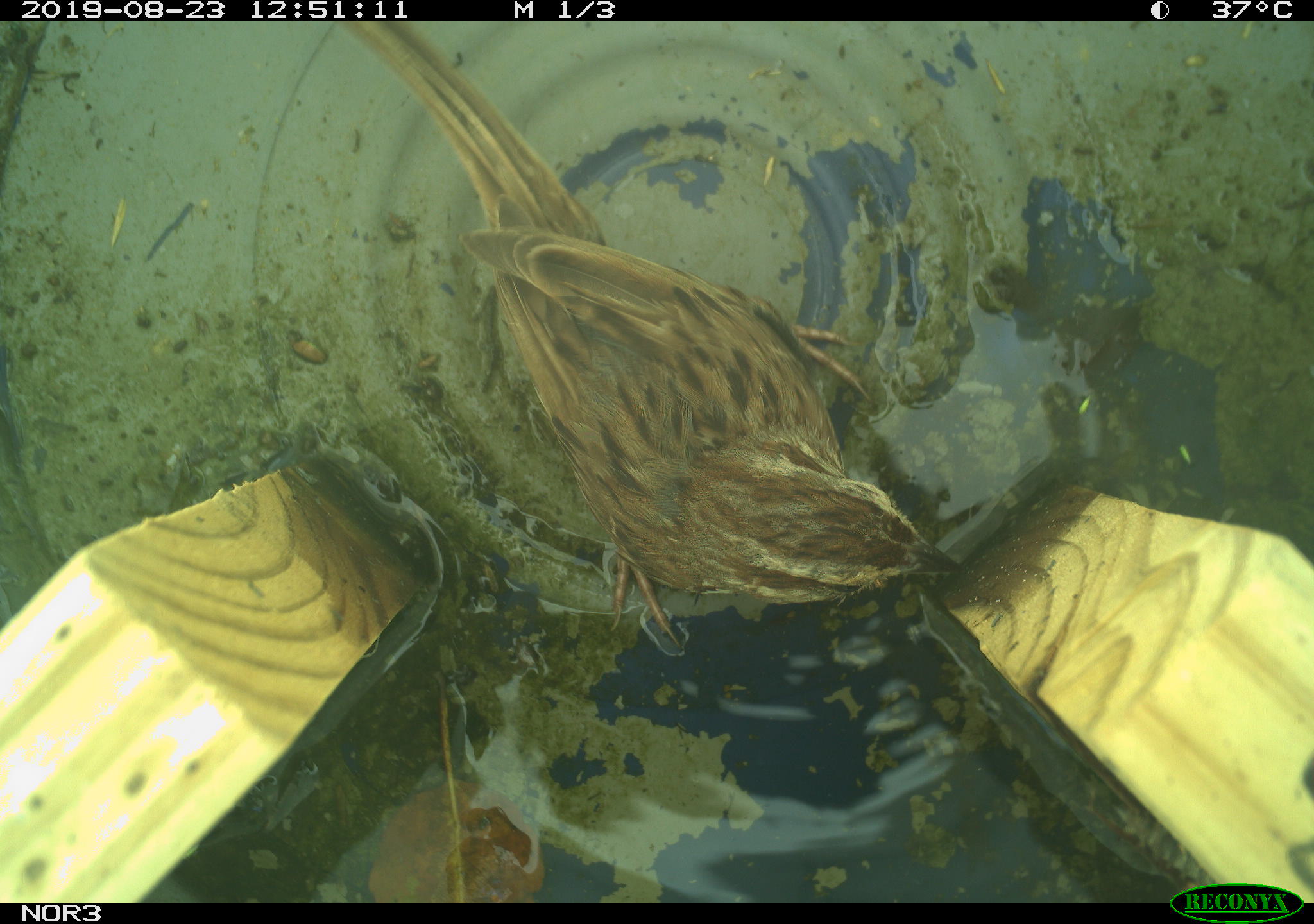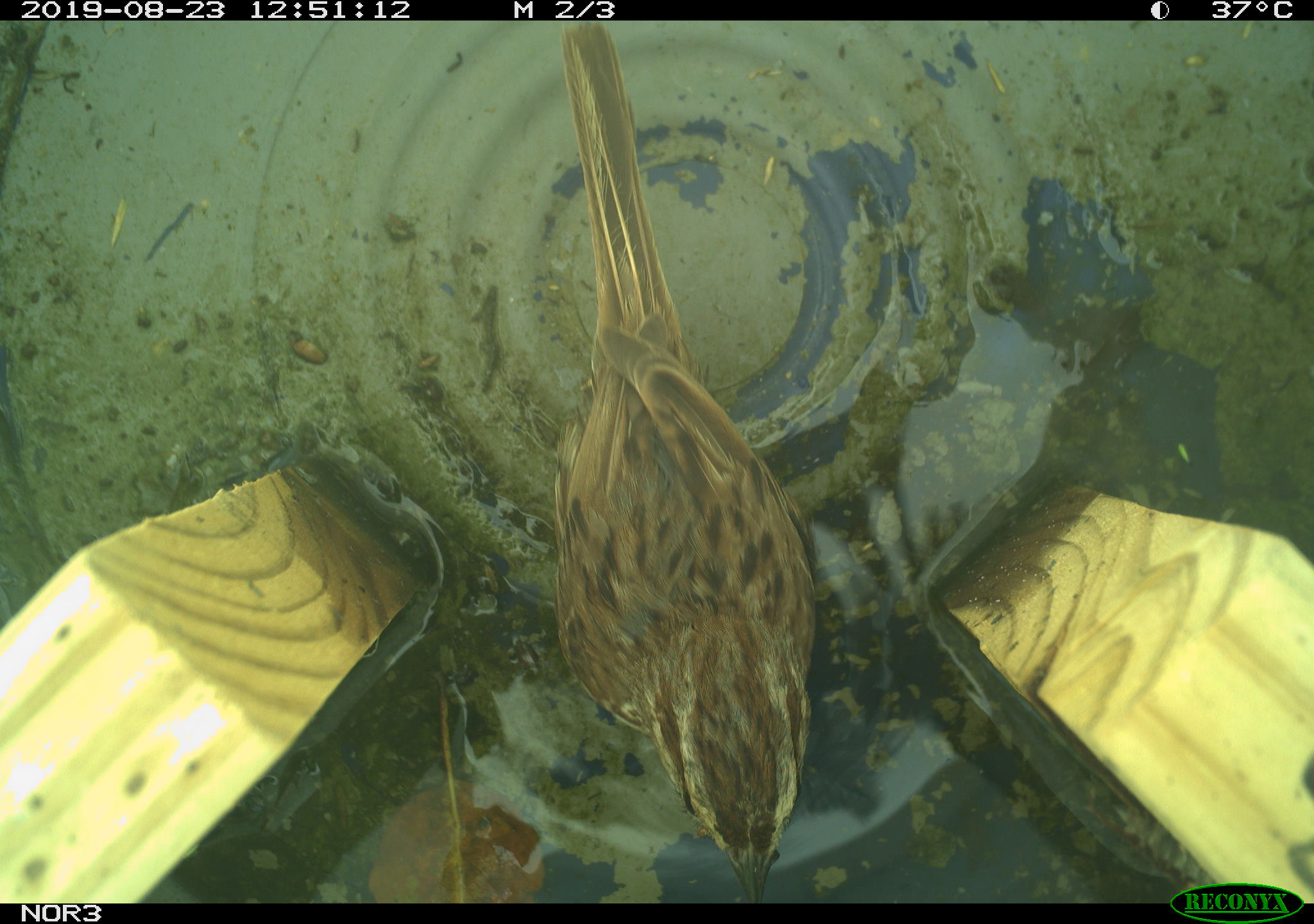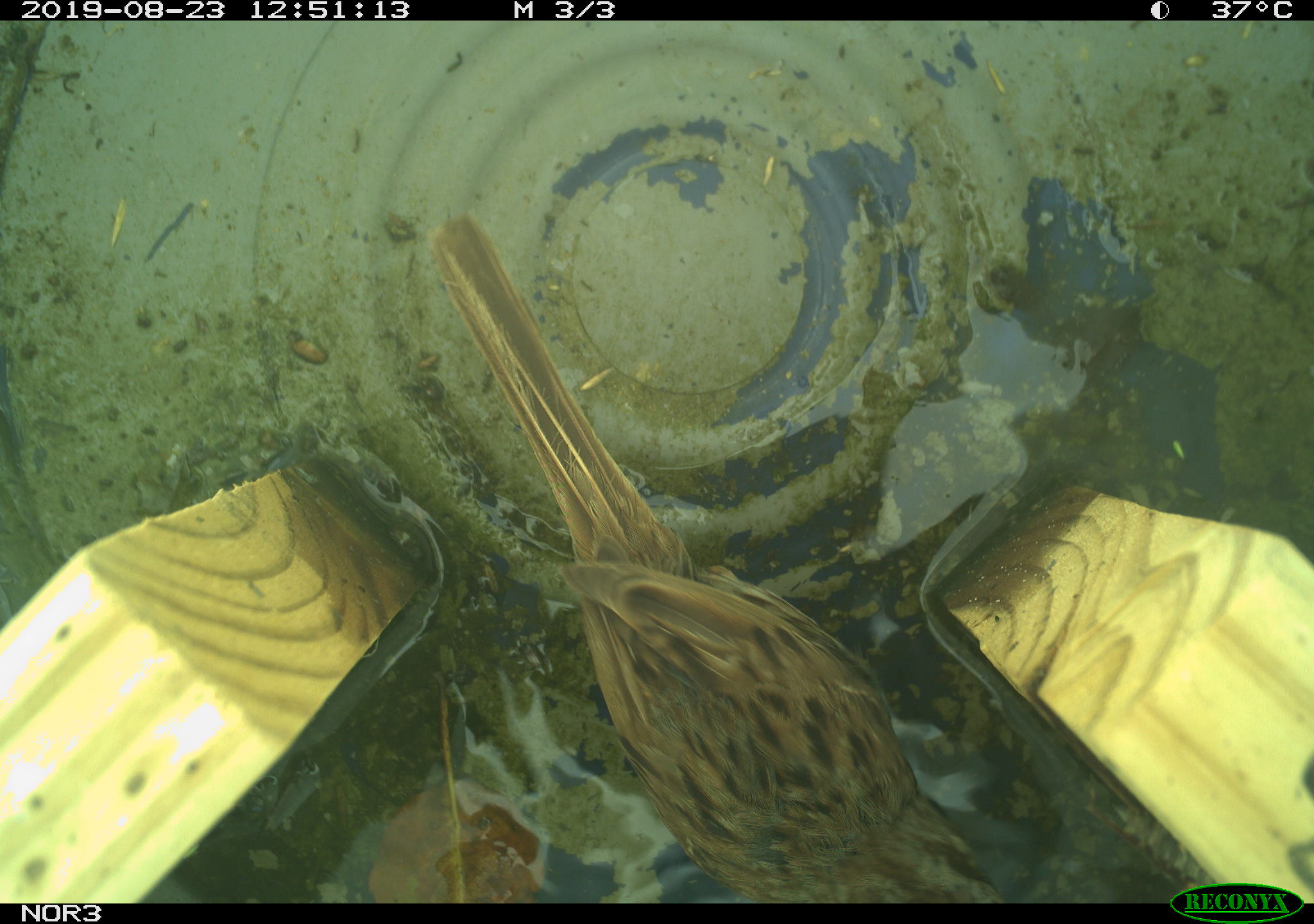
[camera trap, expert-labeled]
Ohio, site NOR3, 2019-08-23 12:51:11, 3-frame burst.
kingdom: Animalia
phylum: Chordata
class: Aves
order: Passeriformes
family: Passerellidae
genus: Melospiza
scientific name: Melospiza melodia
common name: song sparrow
Song sparrow (Melospiza melodia).